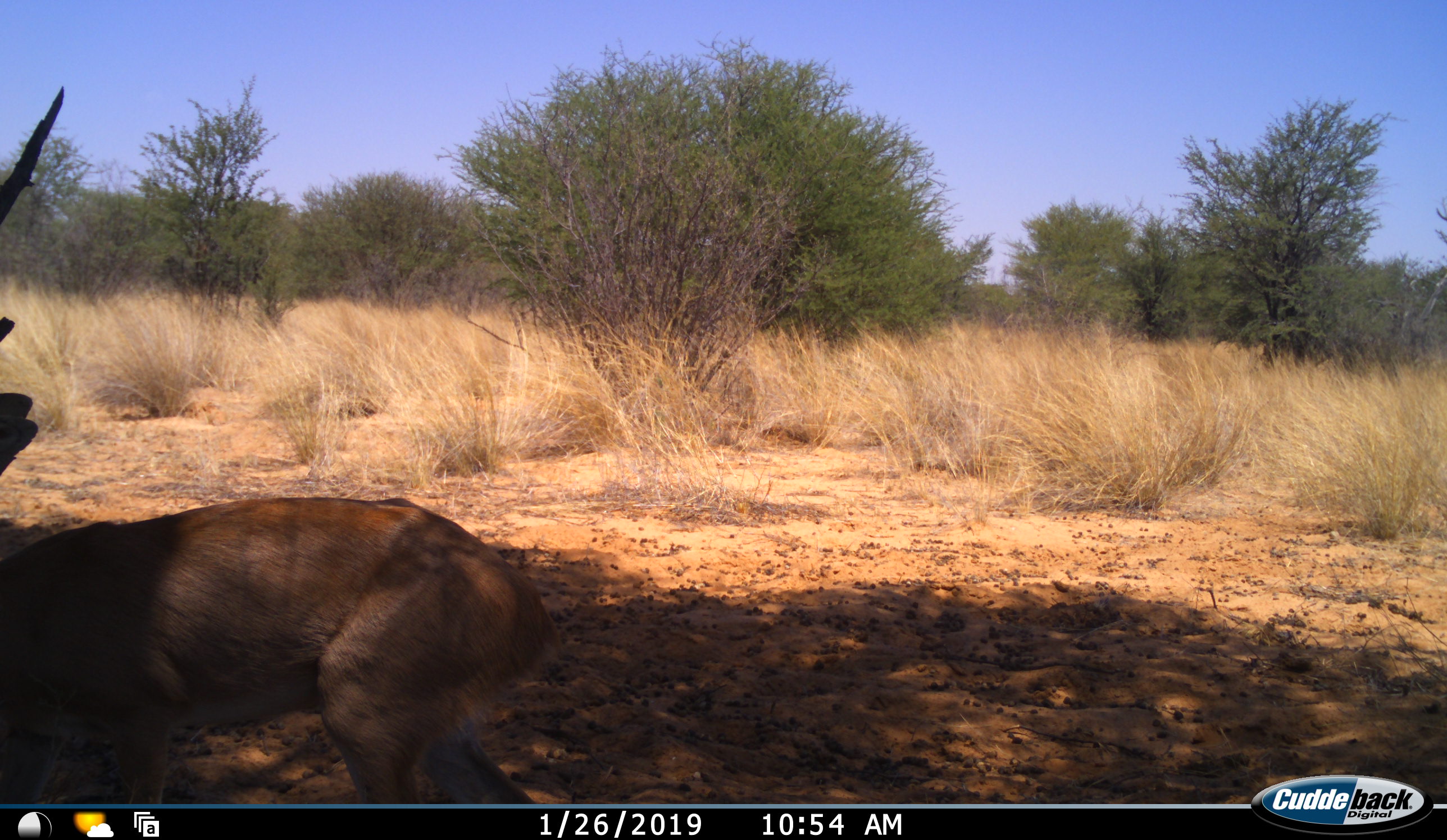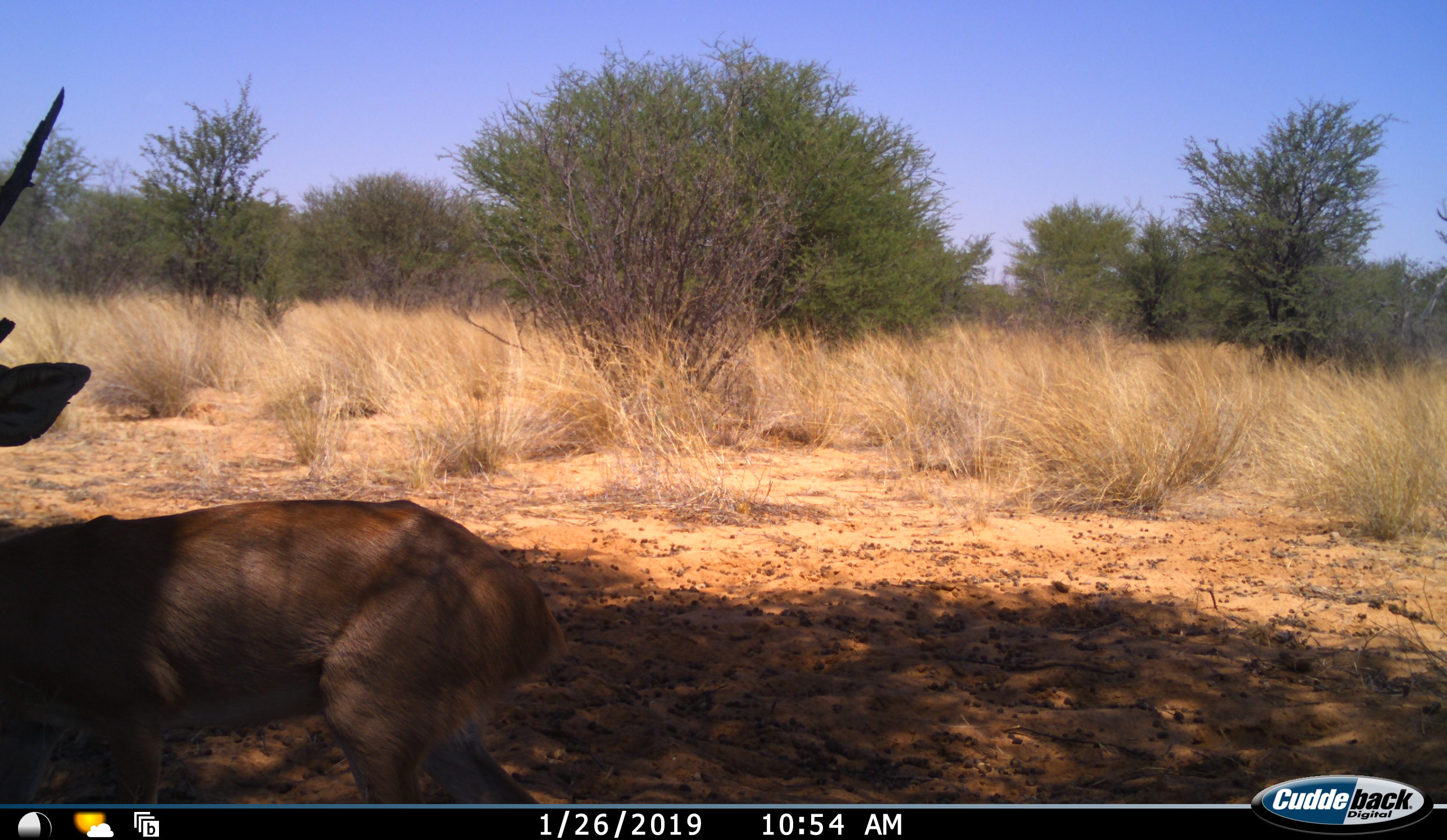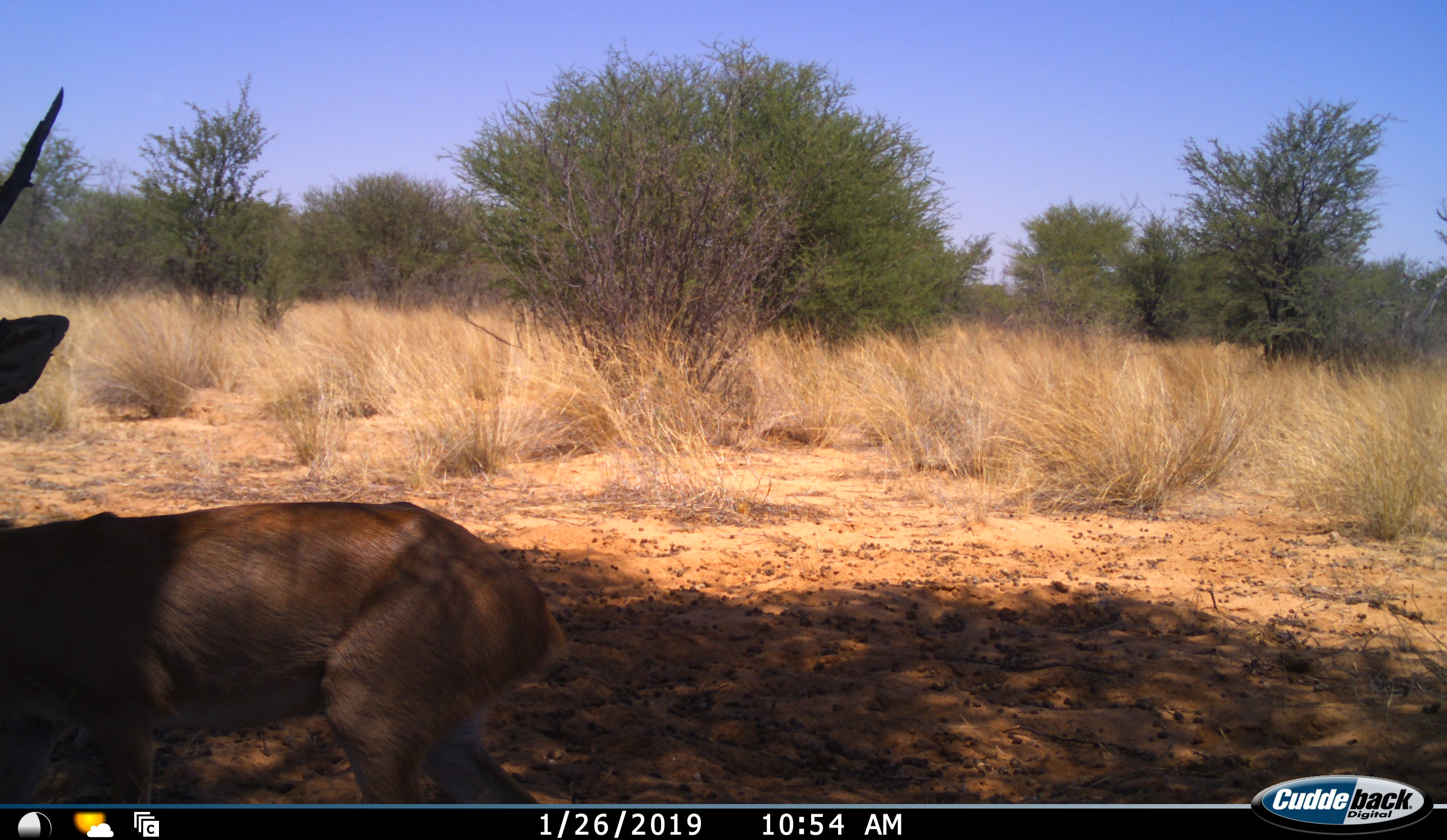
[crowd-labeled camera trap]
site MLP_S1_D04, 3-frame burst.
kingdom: Animalia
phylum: Chordata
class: Mammalia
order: Artiodactyla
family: Bovidae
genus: Raphicerus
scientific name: Raphicerus campestris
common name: steenbok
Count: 1.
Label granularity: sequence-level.